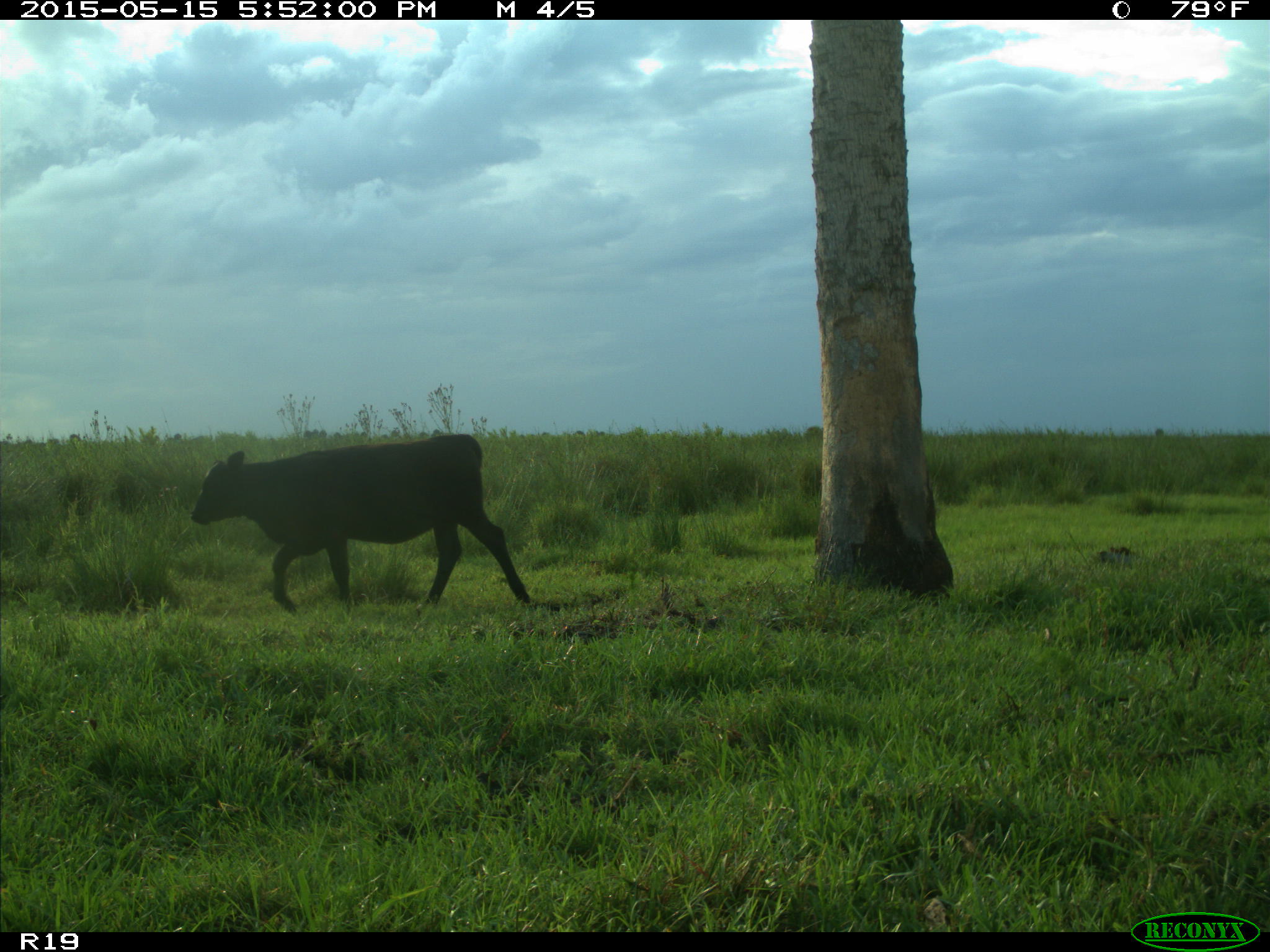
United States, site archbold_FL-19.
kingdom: Animalia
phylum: Chordata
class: Mammalia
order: Artiodactyla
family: Bovidae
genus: Bos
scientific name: Bos taurus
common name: domestic cow